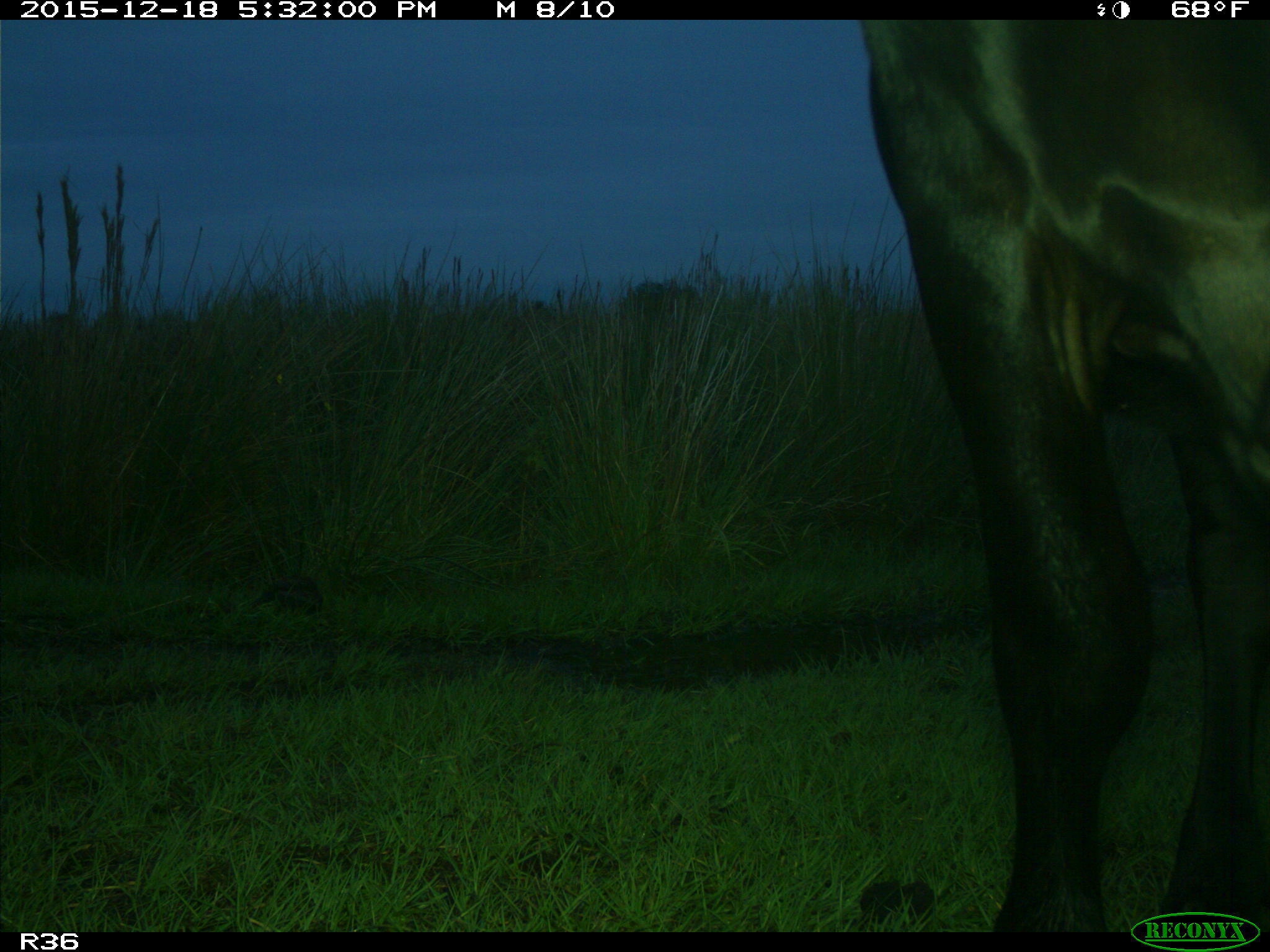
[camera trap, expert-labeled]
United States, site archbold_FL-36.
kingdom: Animalia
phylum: Chordata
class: Mammalia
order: Artiodactyla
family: Bovidae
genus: Bos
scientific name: Bos taurus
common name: domestic cow